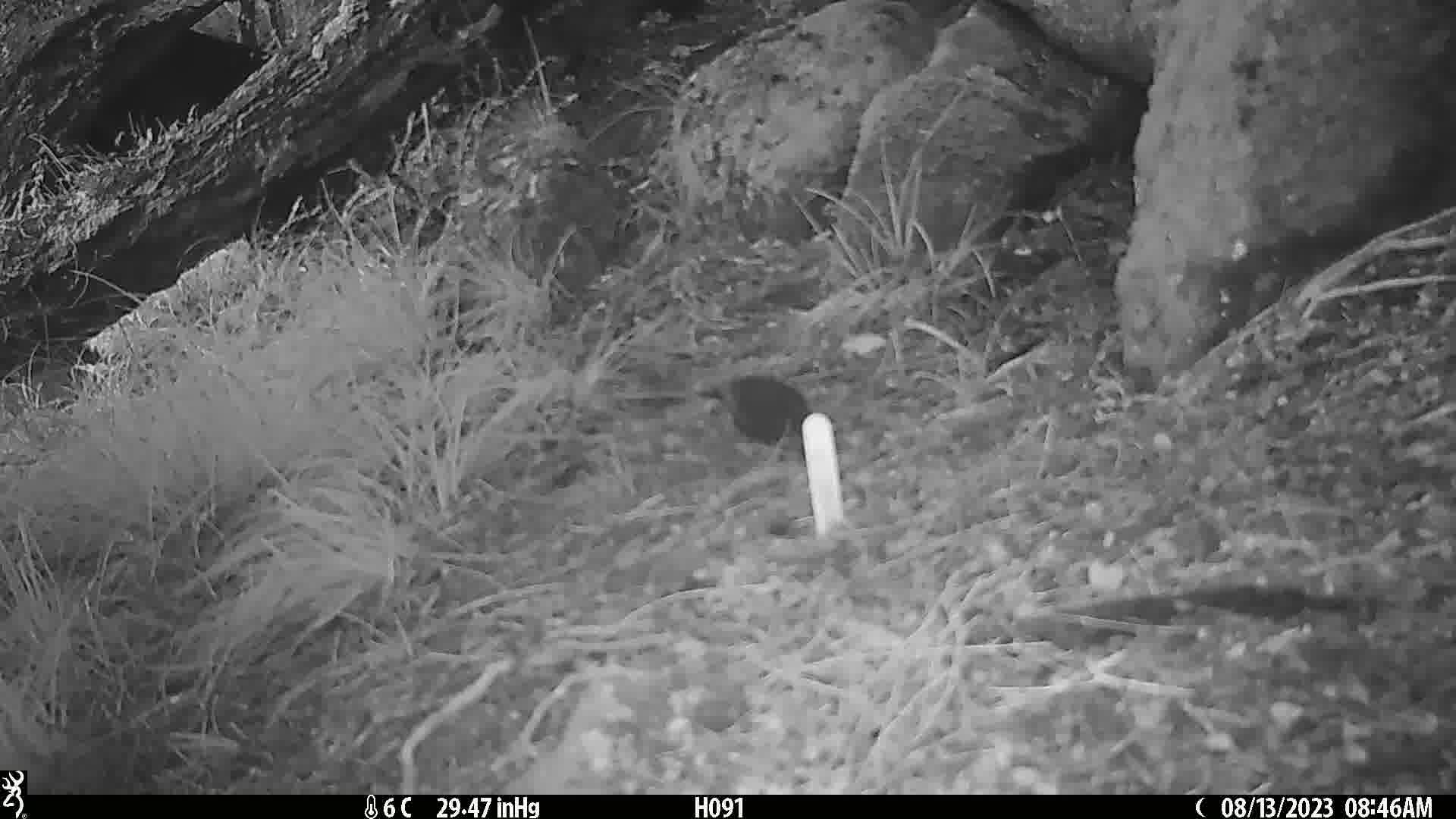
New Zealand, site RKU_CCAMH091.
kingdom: Animalia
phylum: Chordata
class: Aves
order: Passeriformes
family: Turdidae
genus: Turdus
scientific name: Turdus merula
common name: eurasian blackbird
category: blackbird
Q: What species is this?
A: Blackbird (eurasian blackbird) (Turdus merula).